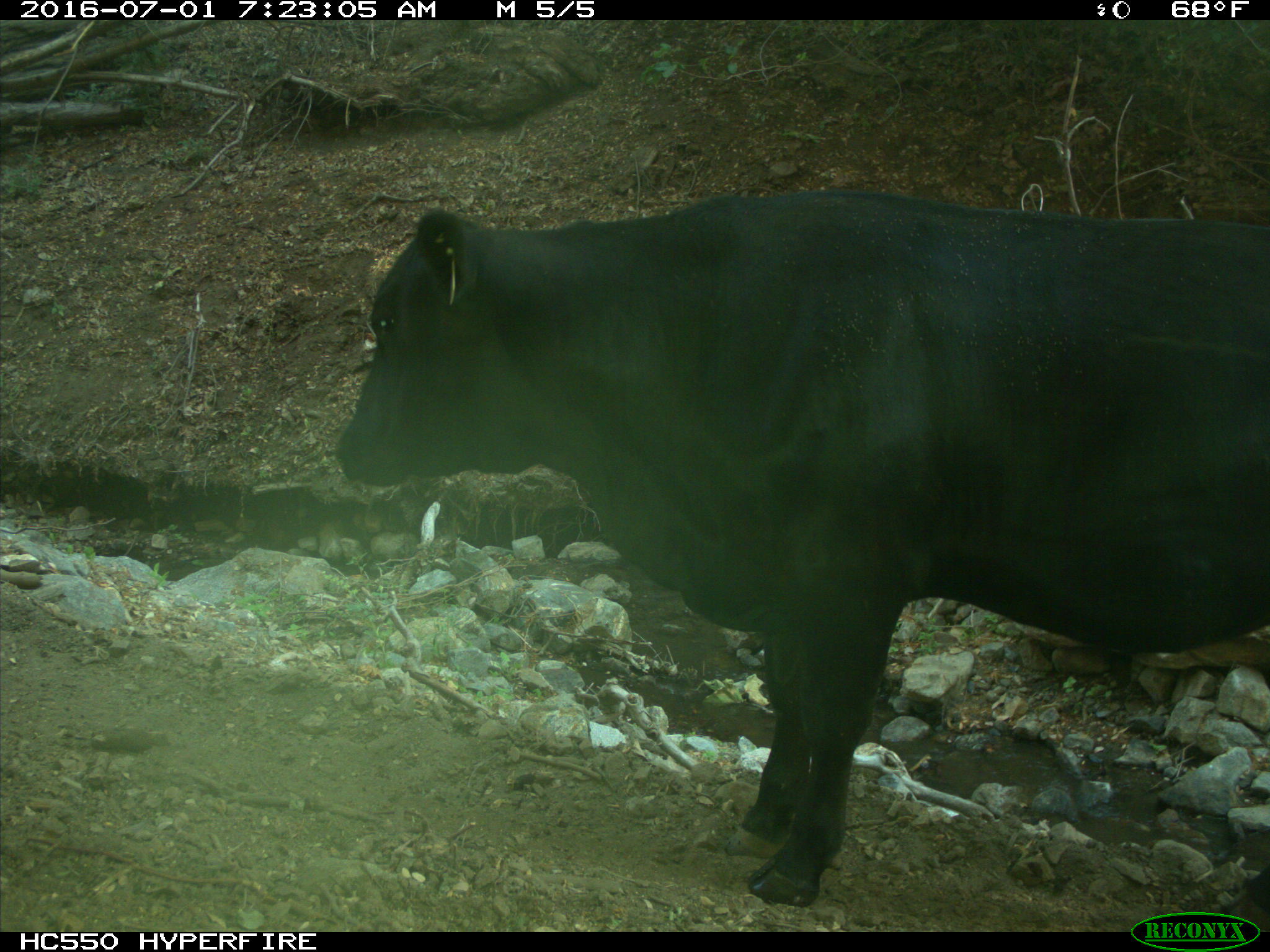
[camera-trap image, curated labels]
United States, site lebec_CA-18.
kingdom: Animalia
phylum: Chordata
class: Mammalia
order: Artiodactyla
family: Bovidae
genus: Bos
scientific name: Bos taurus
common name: domestic cow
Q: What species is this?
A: Bos taurus (domestic cow).